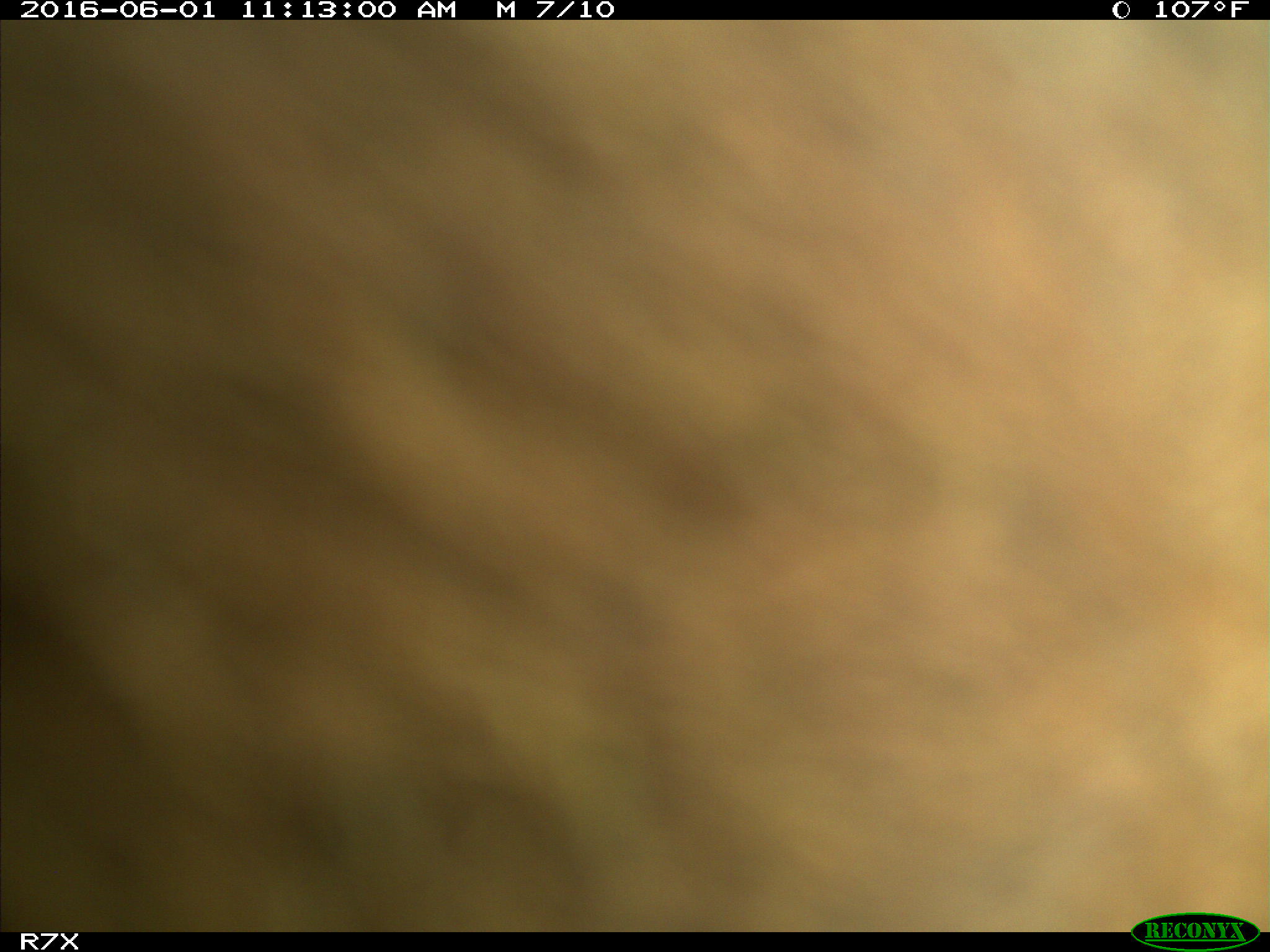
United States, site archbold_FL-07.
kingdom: Animalia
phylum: Chordata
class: Mammalia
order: Artiodactyla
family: Bovidae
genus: Bos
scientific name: Bos taurus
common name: domestic cow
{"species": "Bos taurus (domestic cow)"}